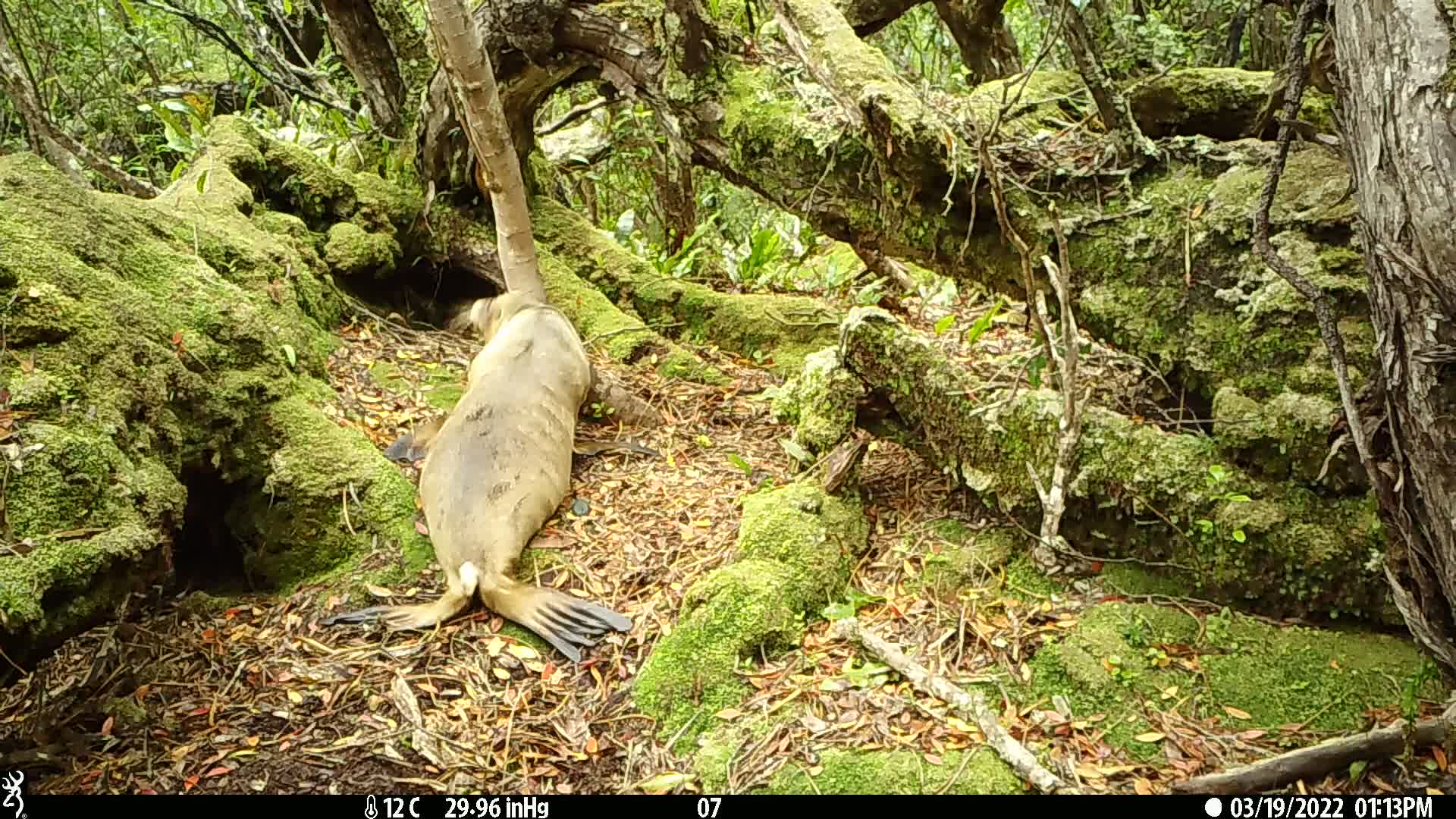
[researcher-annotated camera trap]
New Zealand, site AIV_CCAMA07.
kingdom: Animalia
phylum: Chordata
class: Mammalia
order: Carnivora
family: Otariidae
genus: Phocarctos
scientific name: Phocarctos hookeri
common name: new zealand sea lion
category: sealion